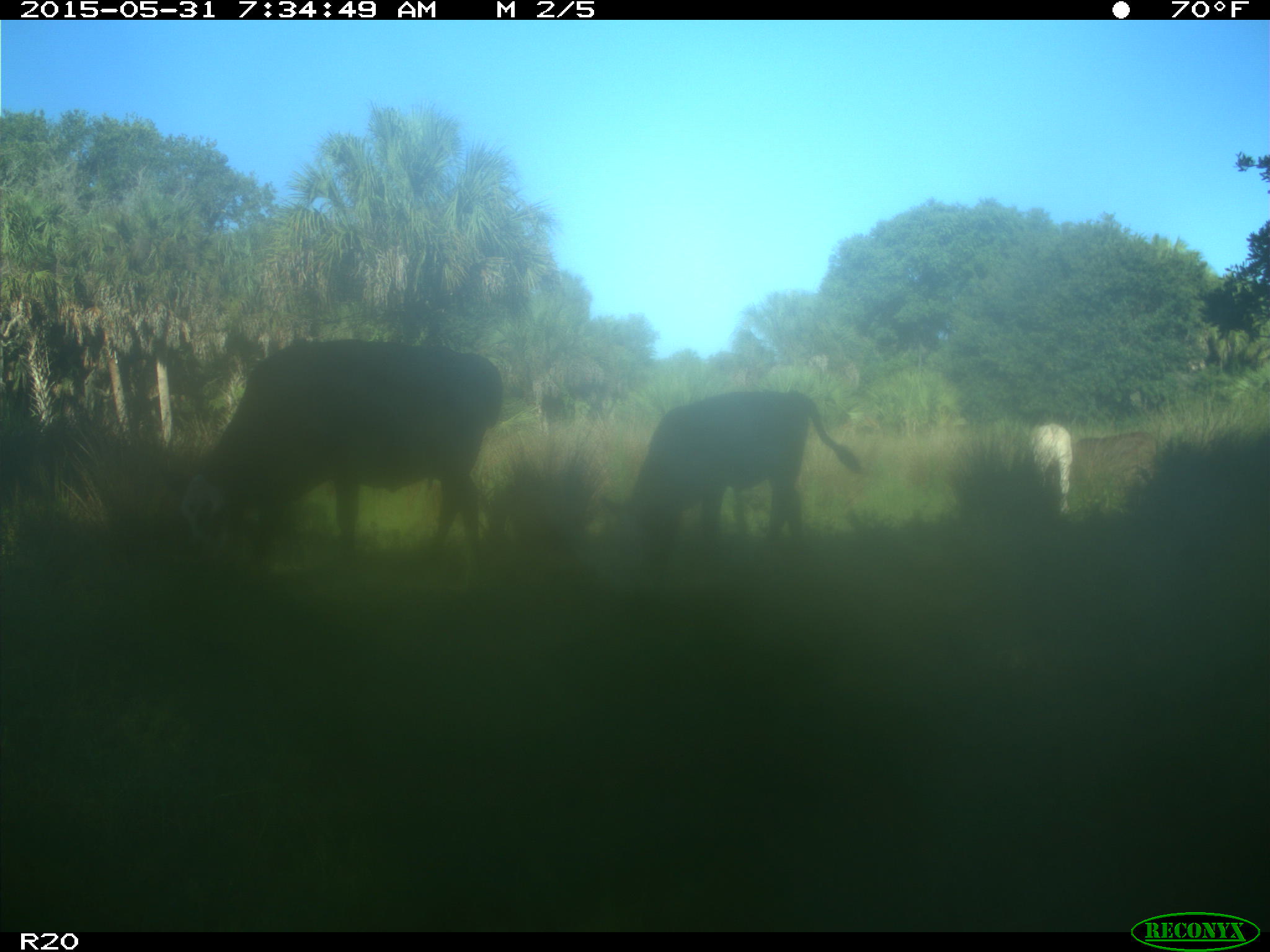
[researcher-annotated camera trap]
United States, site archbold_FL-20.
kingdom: Animalia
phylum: Chordata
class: Mammalia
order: Artiodactyla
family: Bovidae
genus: Bos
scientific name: Bos taurus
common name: domestic cow